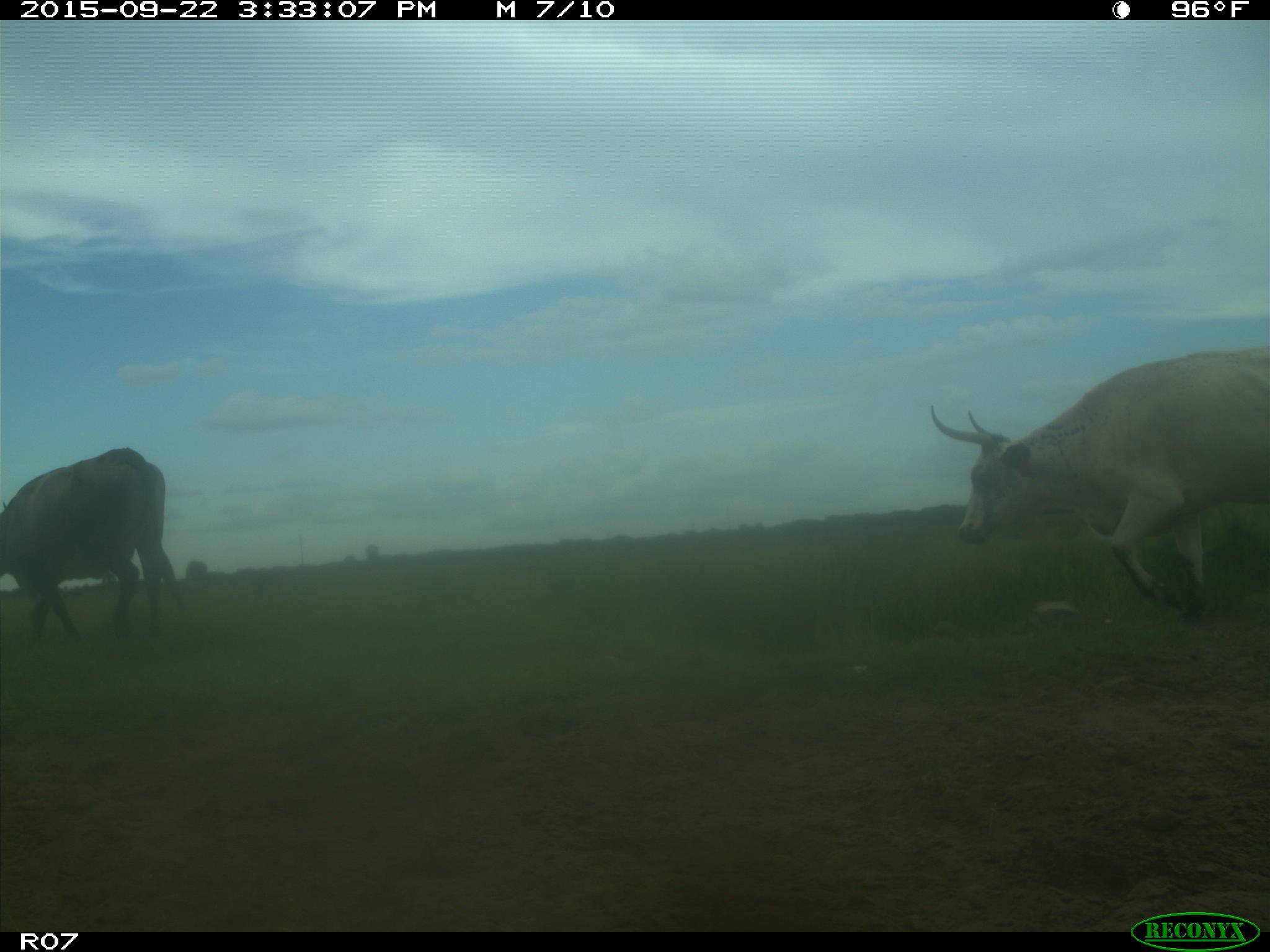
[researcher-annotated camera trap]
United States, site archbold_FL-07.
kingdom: Animalia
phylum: Chordata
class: Mammalia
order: Artiodactyla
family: Bovidae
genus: Bos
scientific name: Bos taurus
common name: domestic cow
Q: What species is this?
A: Bos taurus (domestic cow).